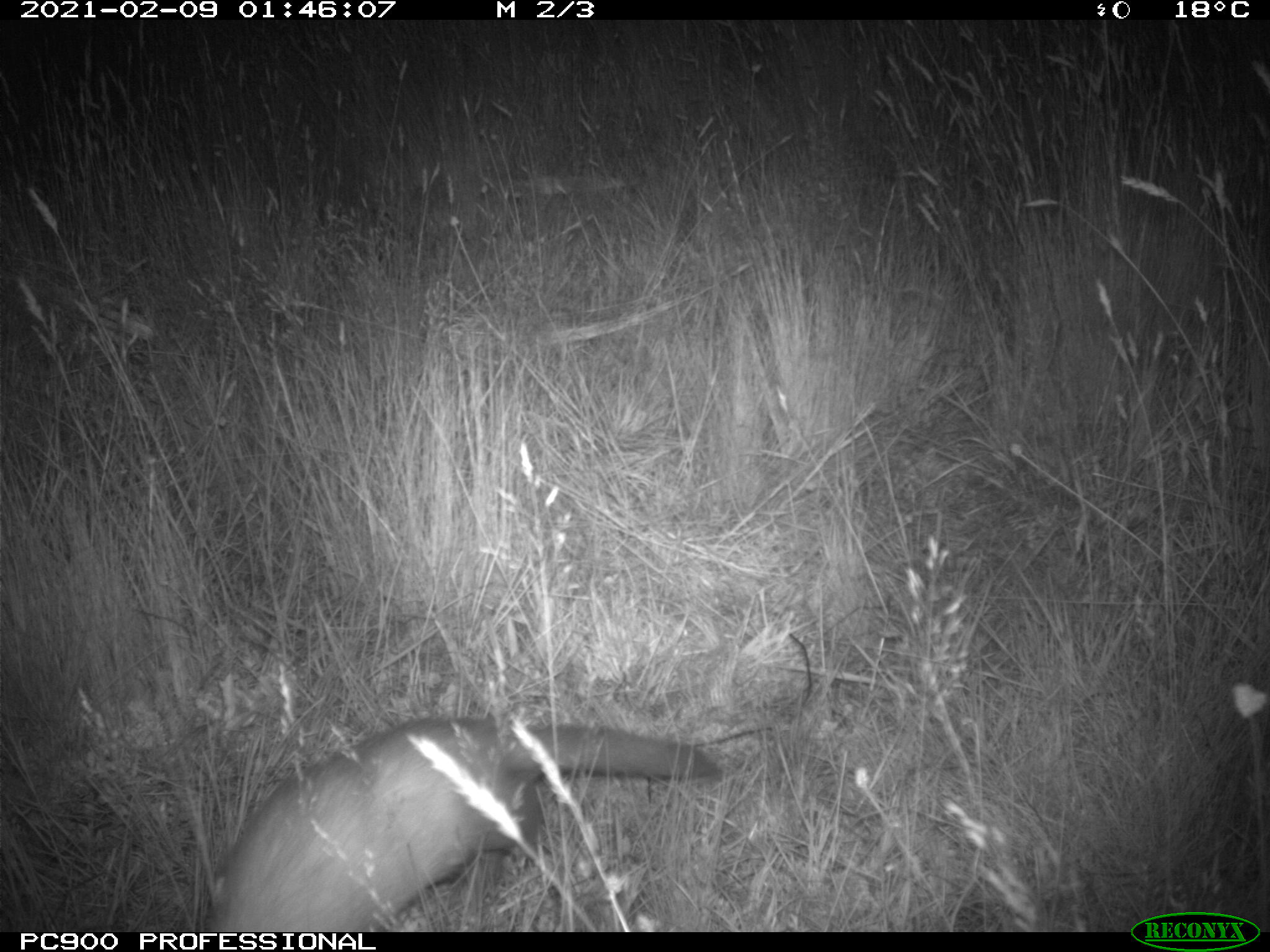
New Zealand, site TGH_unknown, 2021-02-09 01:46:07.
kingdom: Animalia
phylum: Chordata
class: Mammalia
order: Carnivora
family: Mustelidae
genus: Mustela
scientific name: Mustela furo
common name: ferret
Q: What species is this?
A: Ferret (Mustela furo).